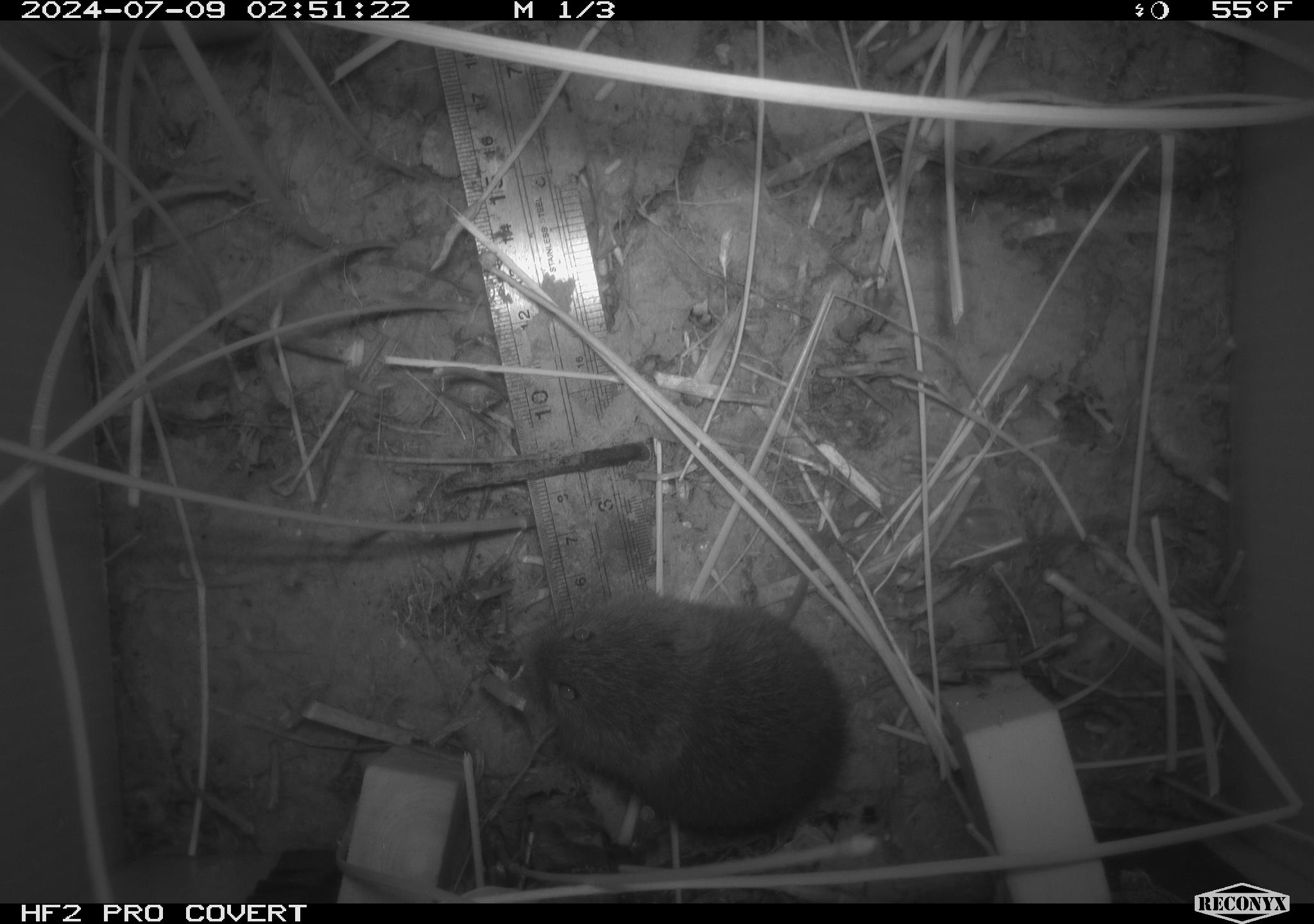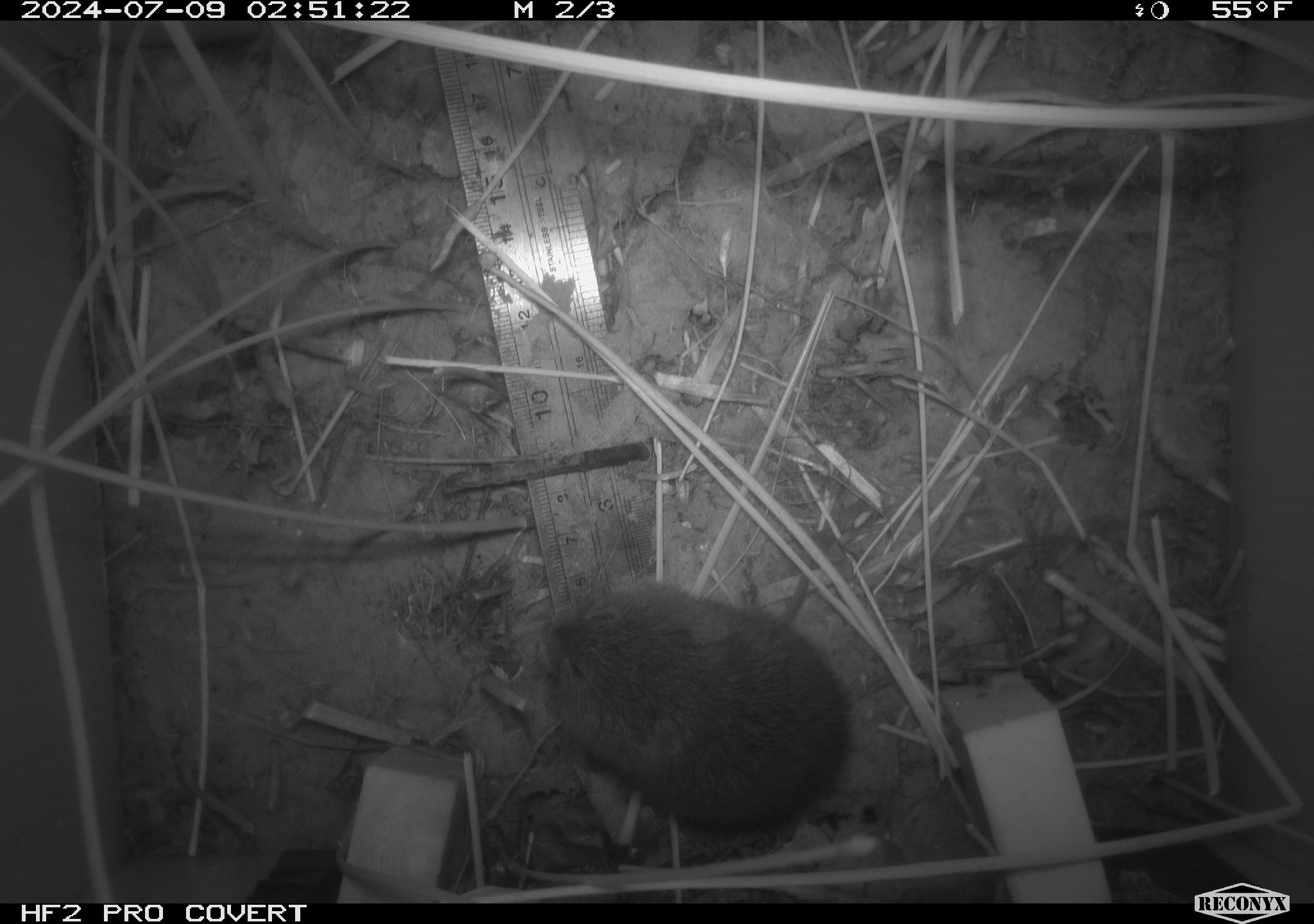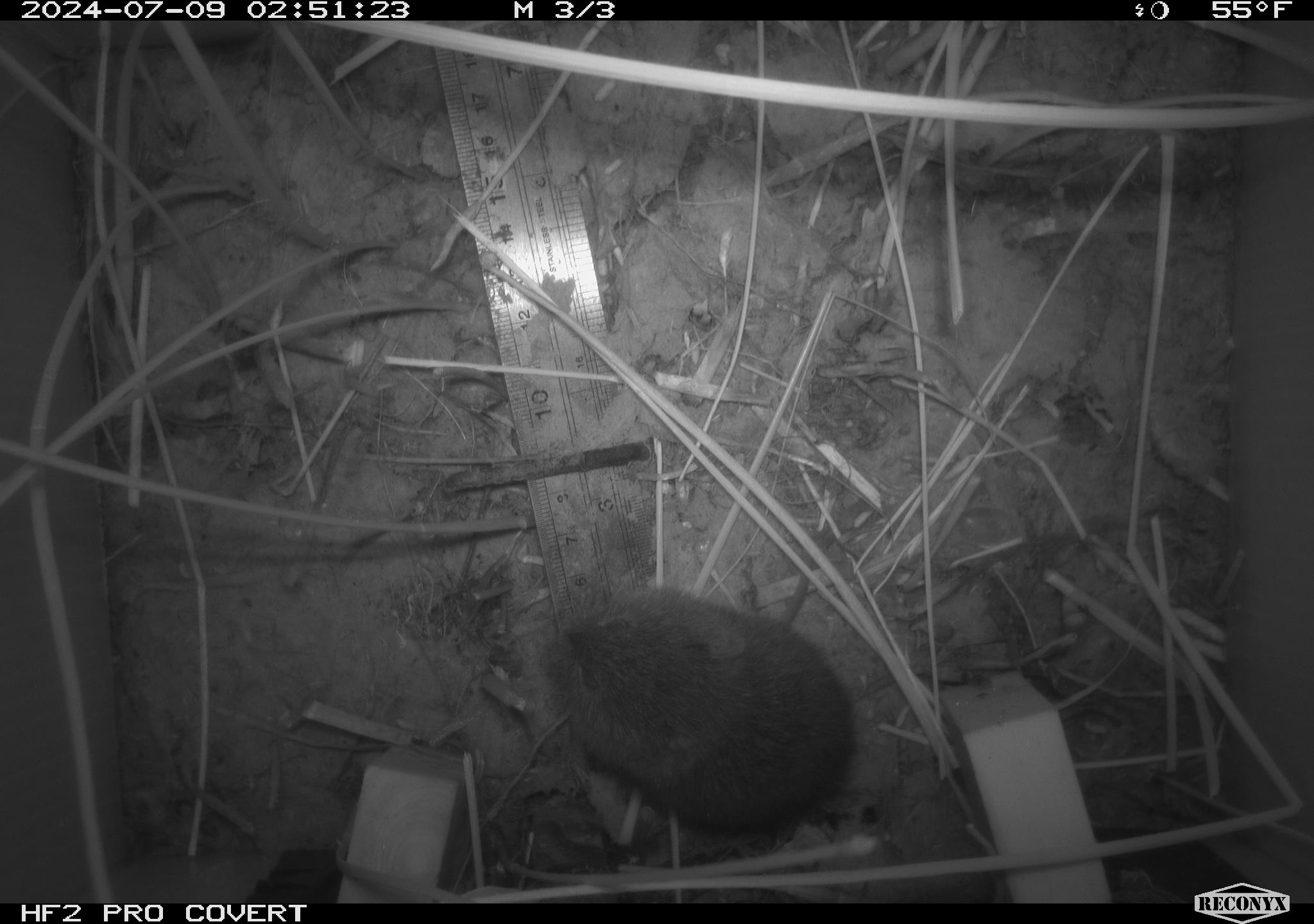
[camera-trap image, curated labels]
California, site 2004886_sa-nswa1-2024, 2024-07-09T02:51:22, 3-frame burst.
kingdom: Animalia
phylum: Chordata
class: Mammalia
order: Rodentia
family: Cricetidae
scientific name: Arvicolinae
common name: voles, lemmings, and muskrats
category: arvicolinae subfamily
Arvicolinae subfamily (voles, lemmings, and muskrats) (Arvicolinae).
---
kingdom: Animalia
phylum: Chordata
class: Mammalia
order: Rodentia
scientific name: Rodentia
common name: rodent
Rodent (Rodentia).